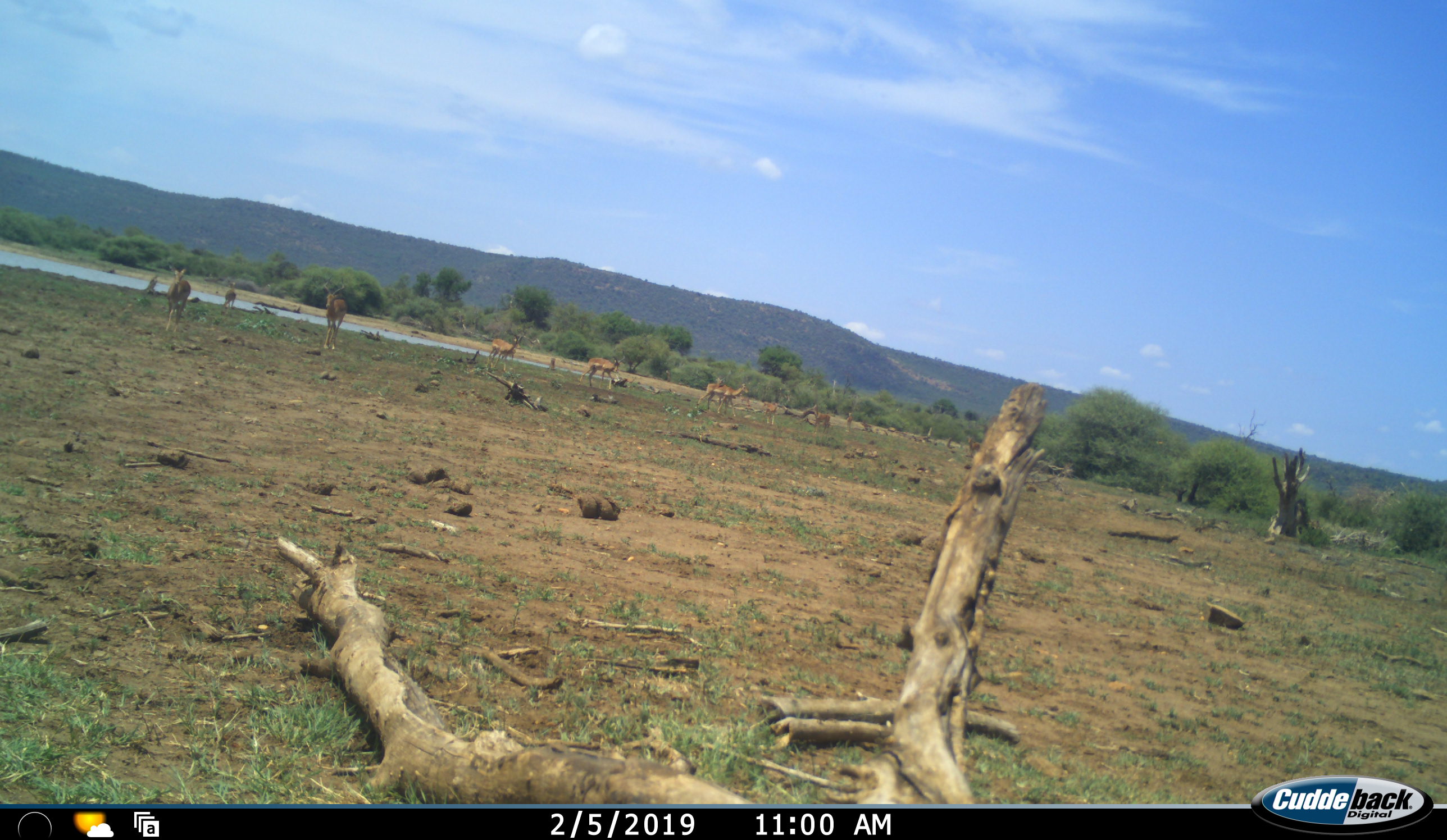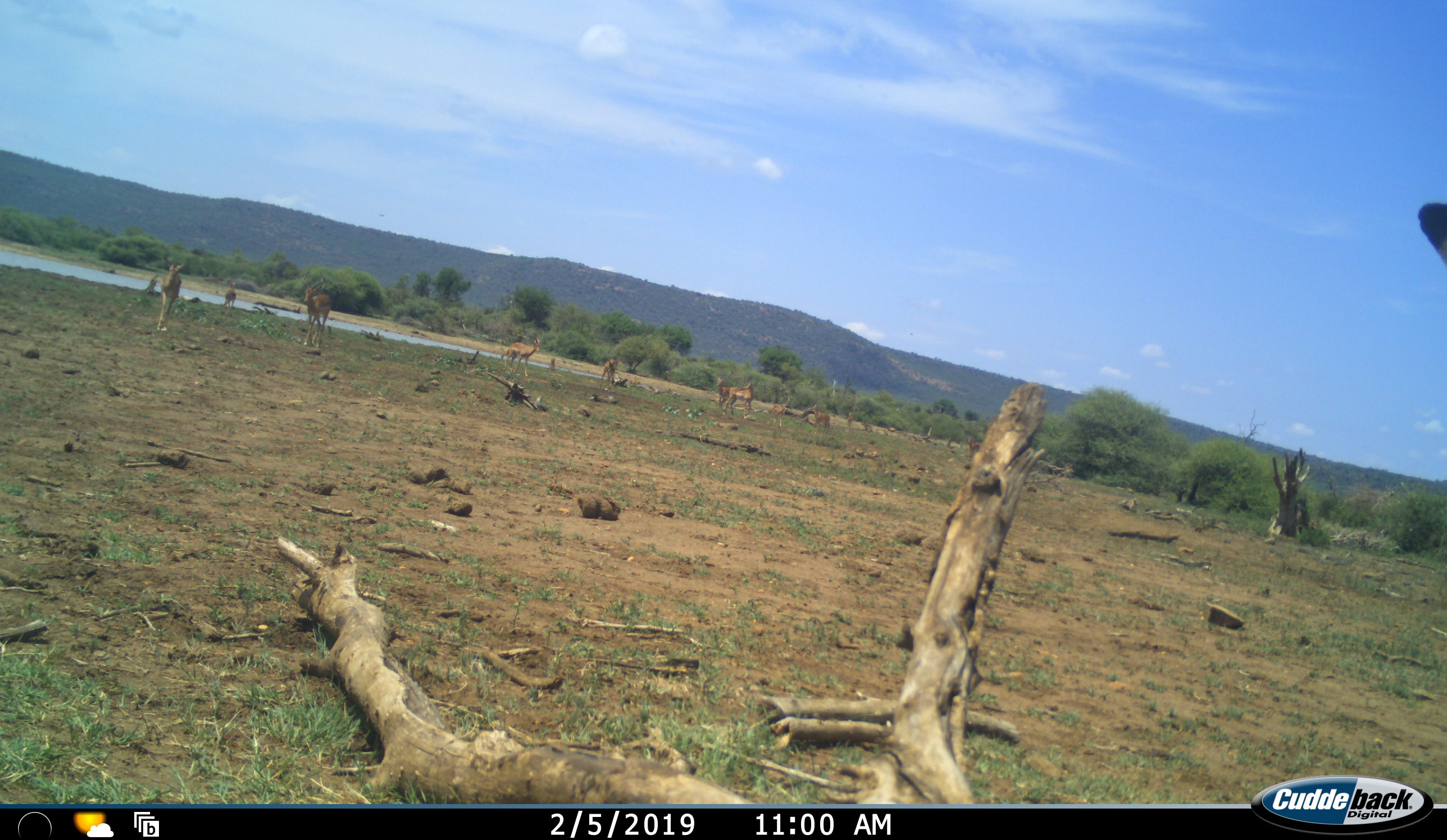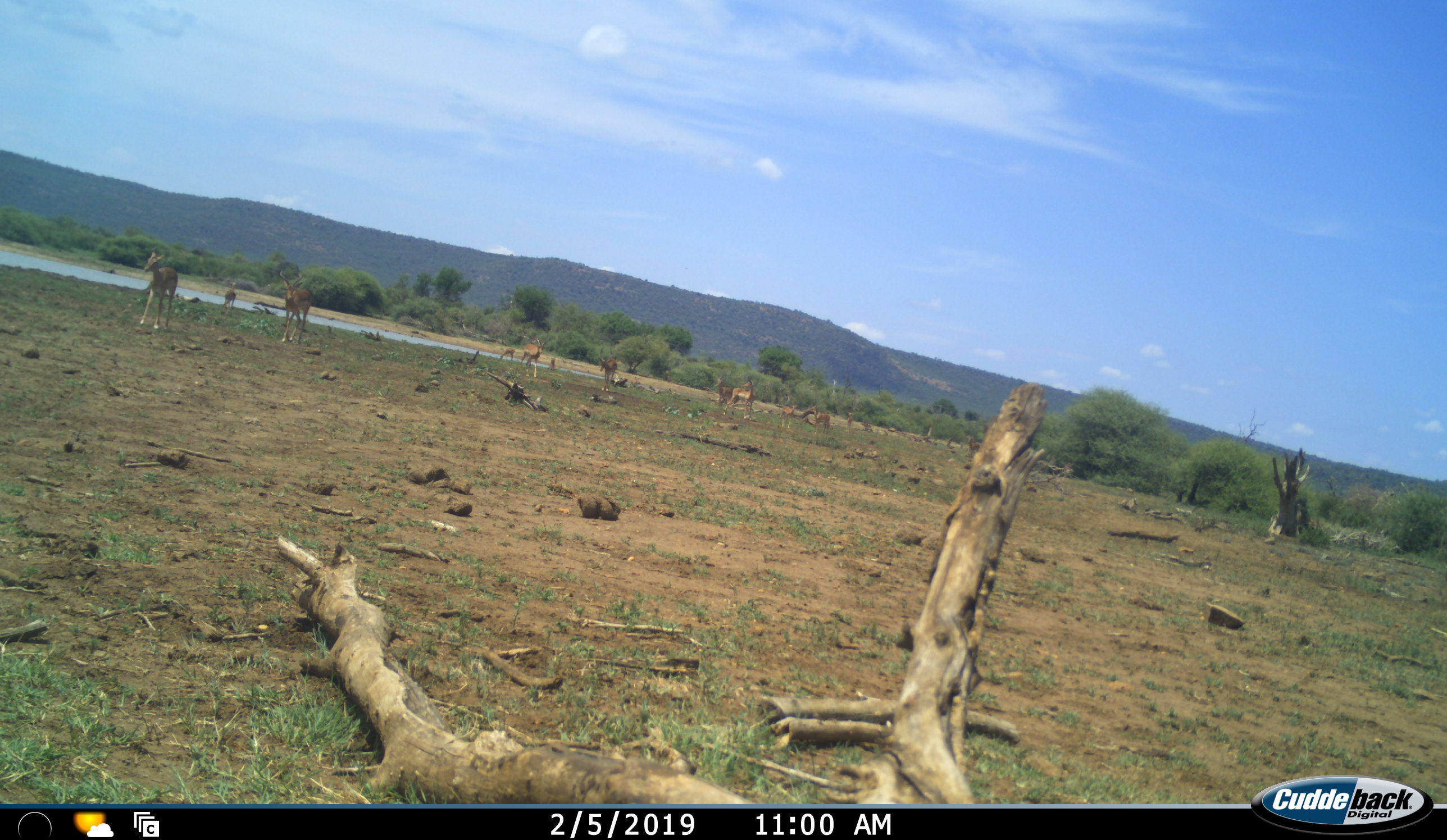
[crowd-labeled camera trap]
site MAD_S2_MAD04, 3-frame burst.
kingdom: Animalia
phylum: Chordata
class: Mammalia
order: Artiodactyla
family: Bovidae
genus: Aepyceros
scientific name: Aepyceros melampus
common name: impala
Impala (Aepyceros melampus), count 11-50. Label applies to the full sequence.